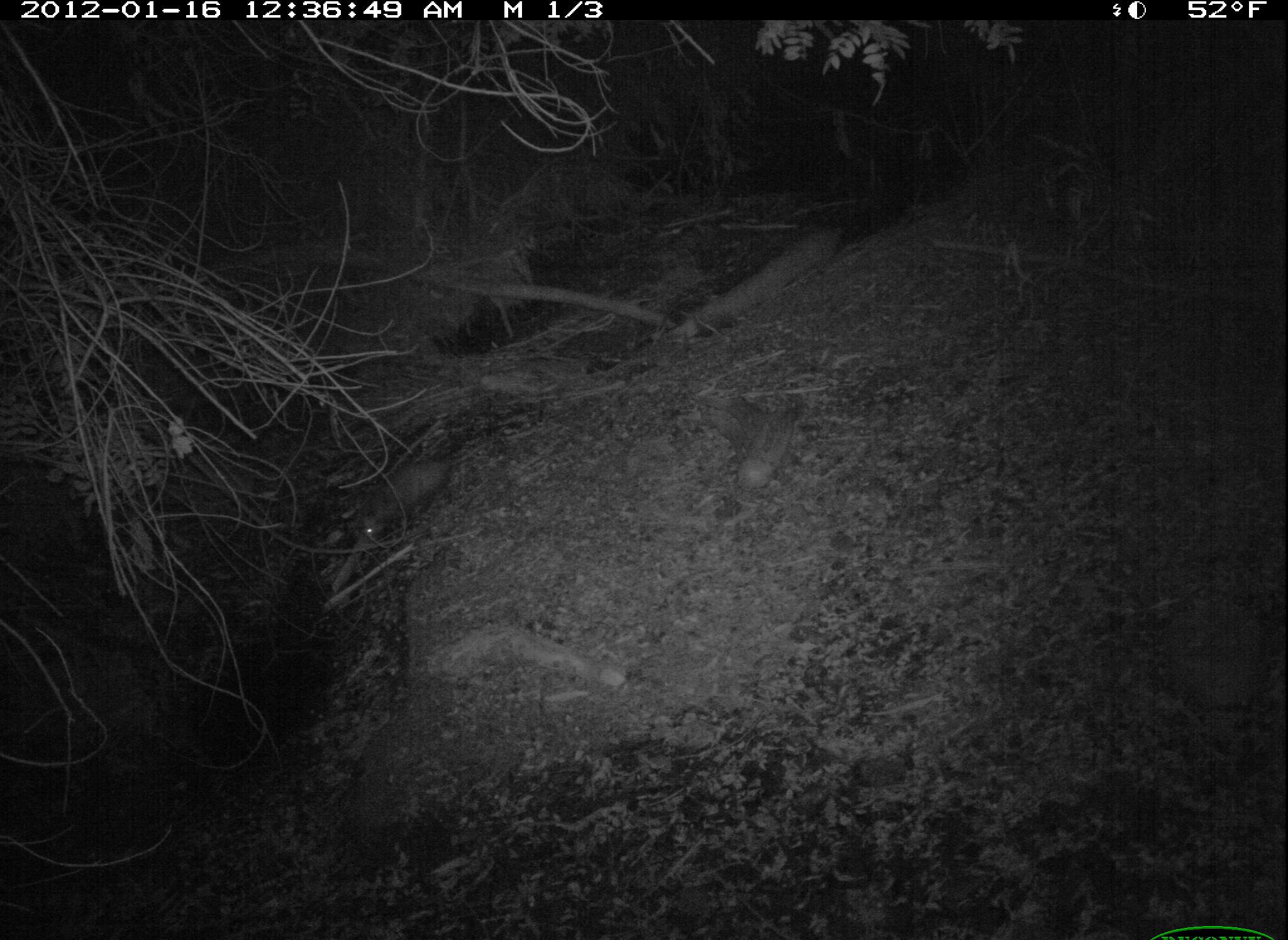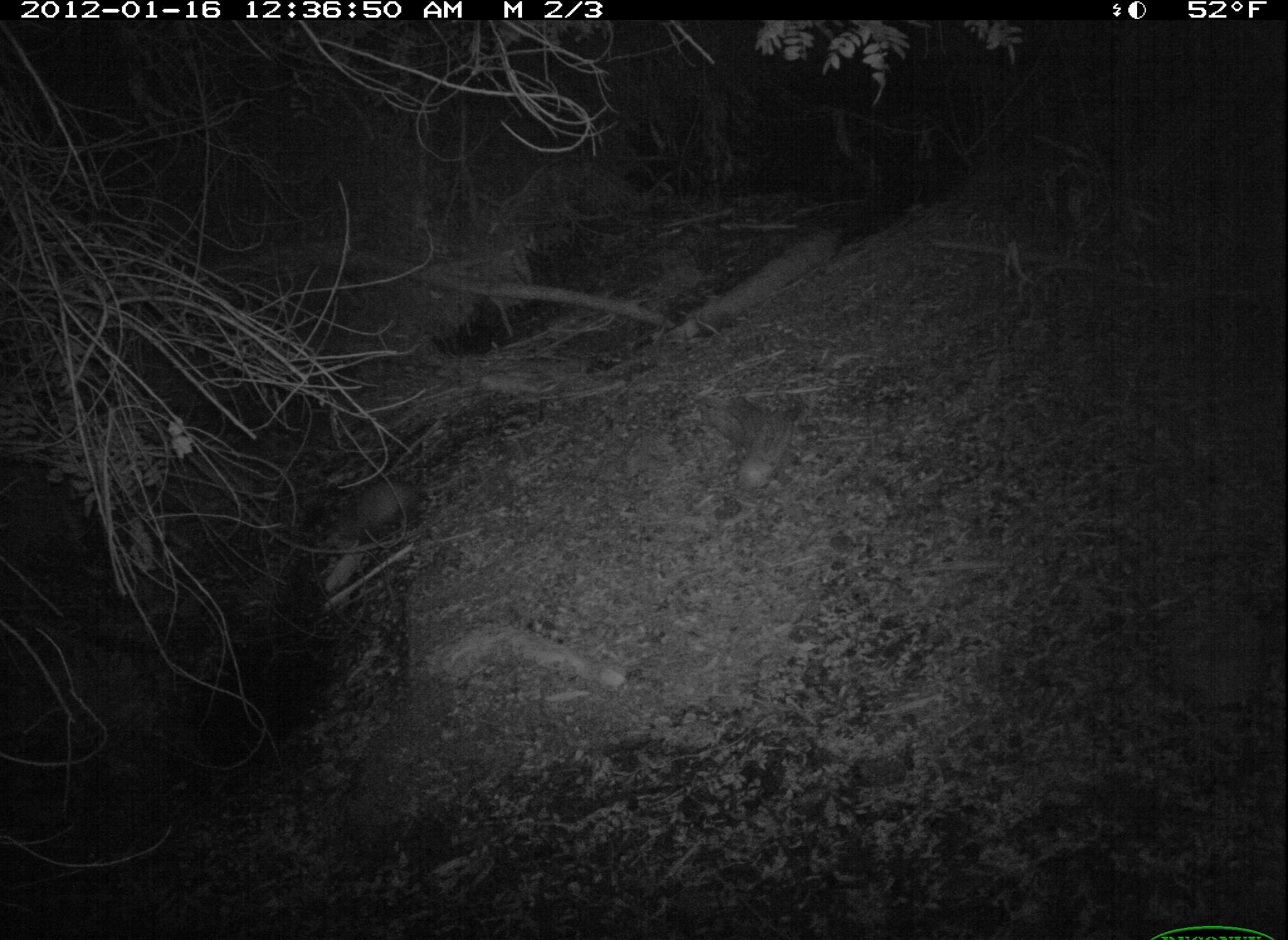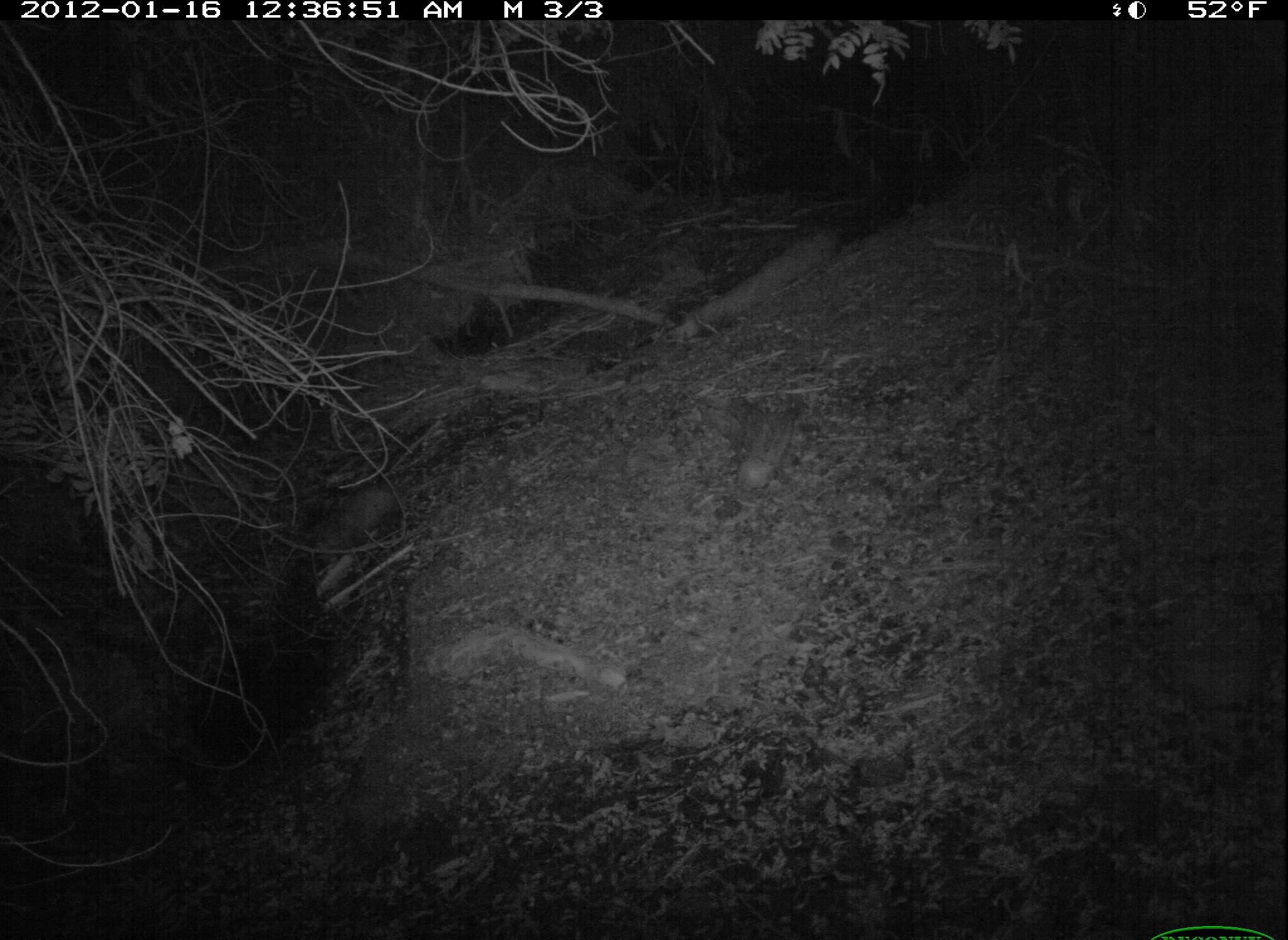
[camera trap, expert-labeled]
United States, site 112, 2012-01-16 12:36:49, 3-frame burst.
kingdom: Animalia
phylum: Chordata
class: Mammalia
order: Didelphimorphia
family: Didelphidae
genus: Didelphis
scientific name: Didelphis virginiana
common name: virginia opossum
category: opossum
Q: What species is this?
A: Opossum (virginia opossum) (Didelphis virginiana).